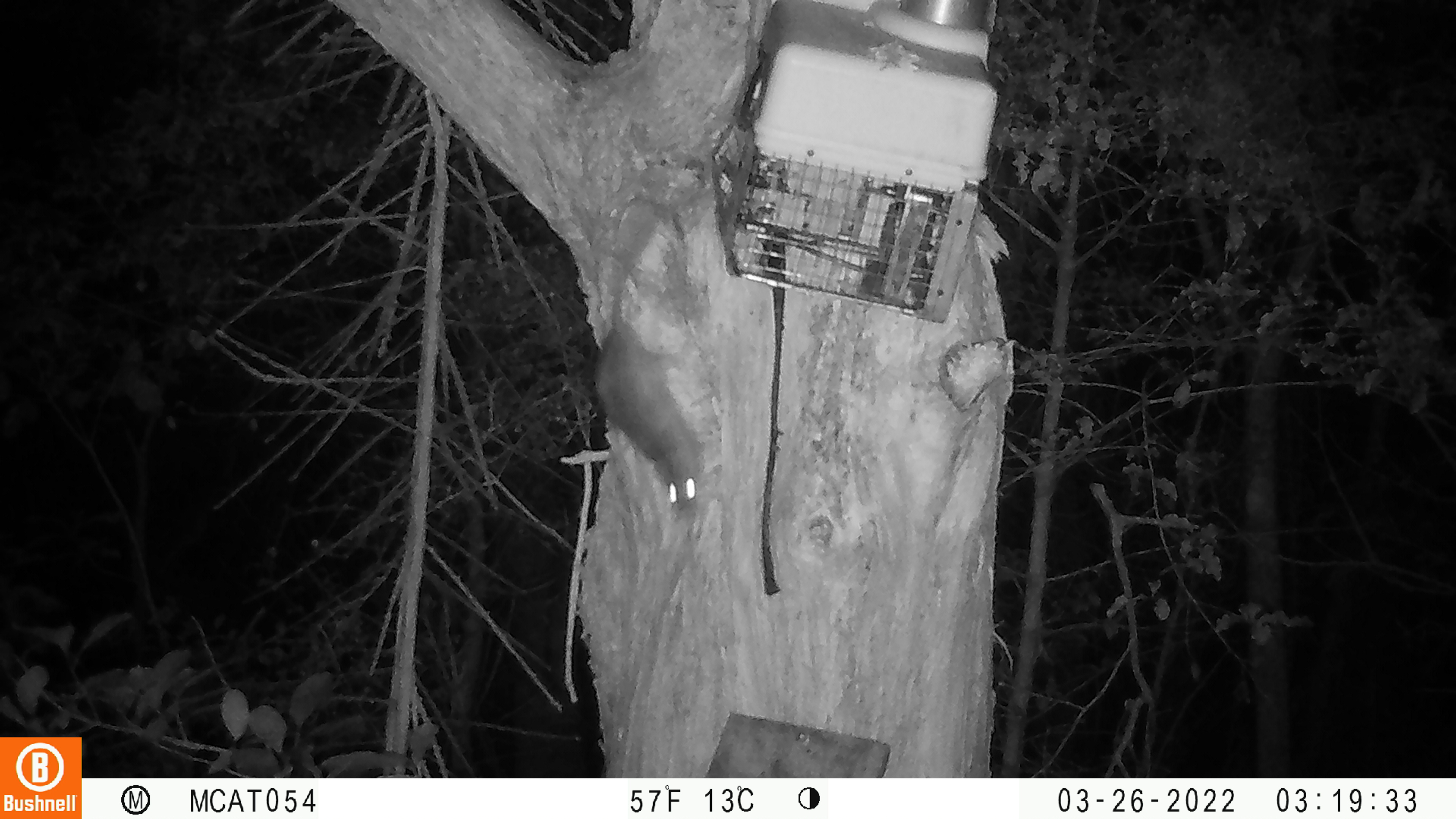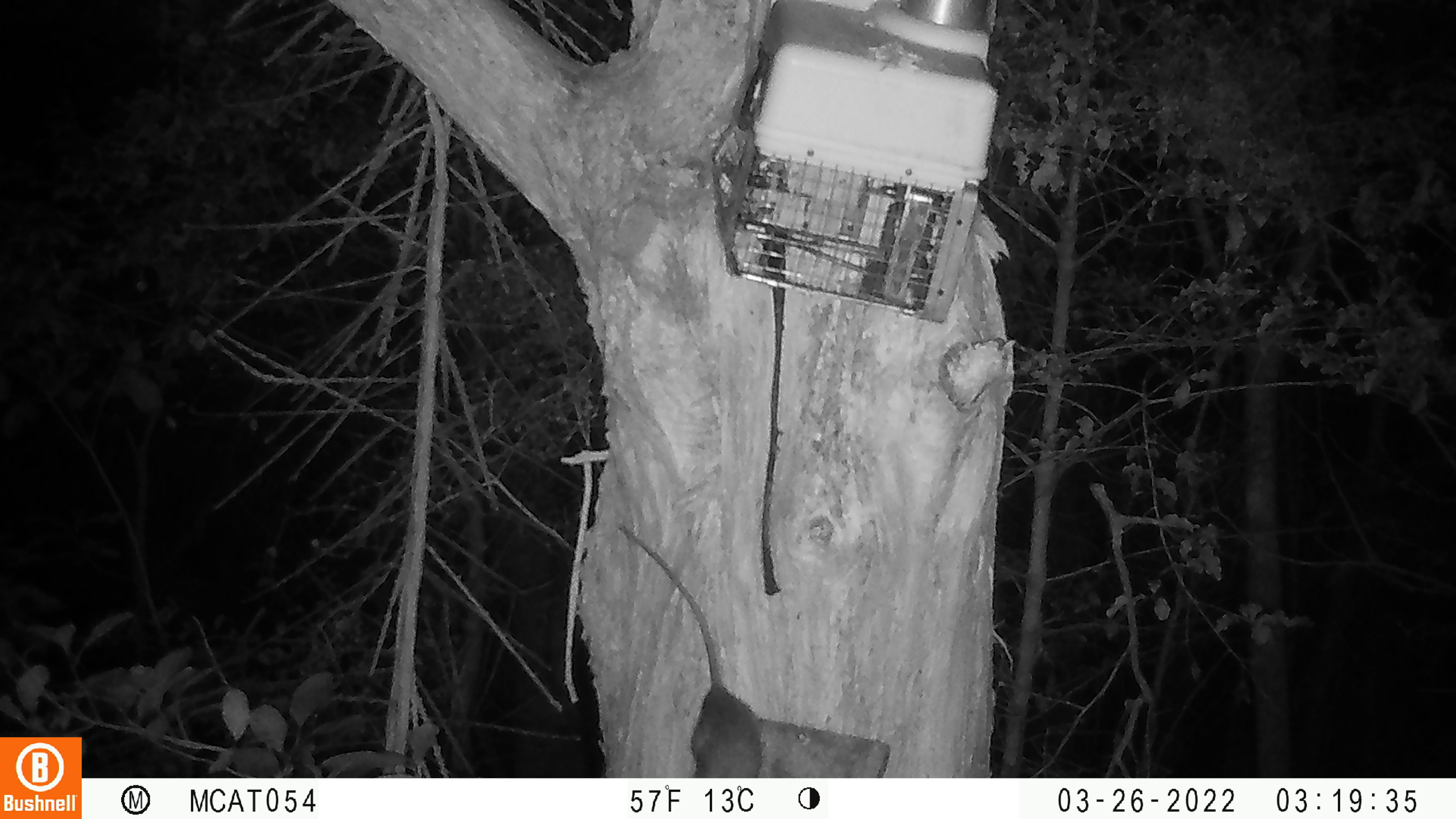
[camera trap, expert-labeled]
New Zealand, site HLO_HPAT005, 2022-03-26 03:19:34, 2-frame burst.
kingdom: Animalia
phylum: Chordata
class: Mammalia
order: Rodentia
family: Muridae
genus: Rattus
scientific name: Rattus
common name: rat